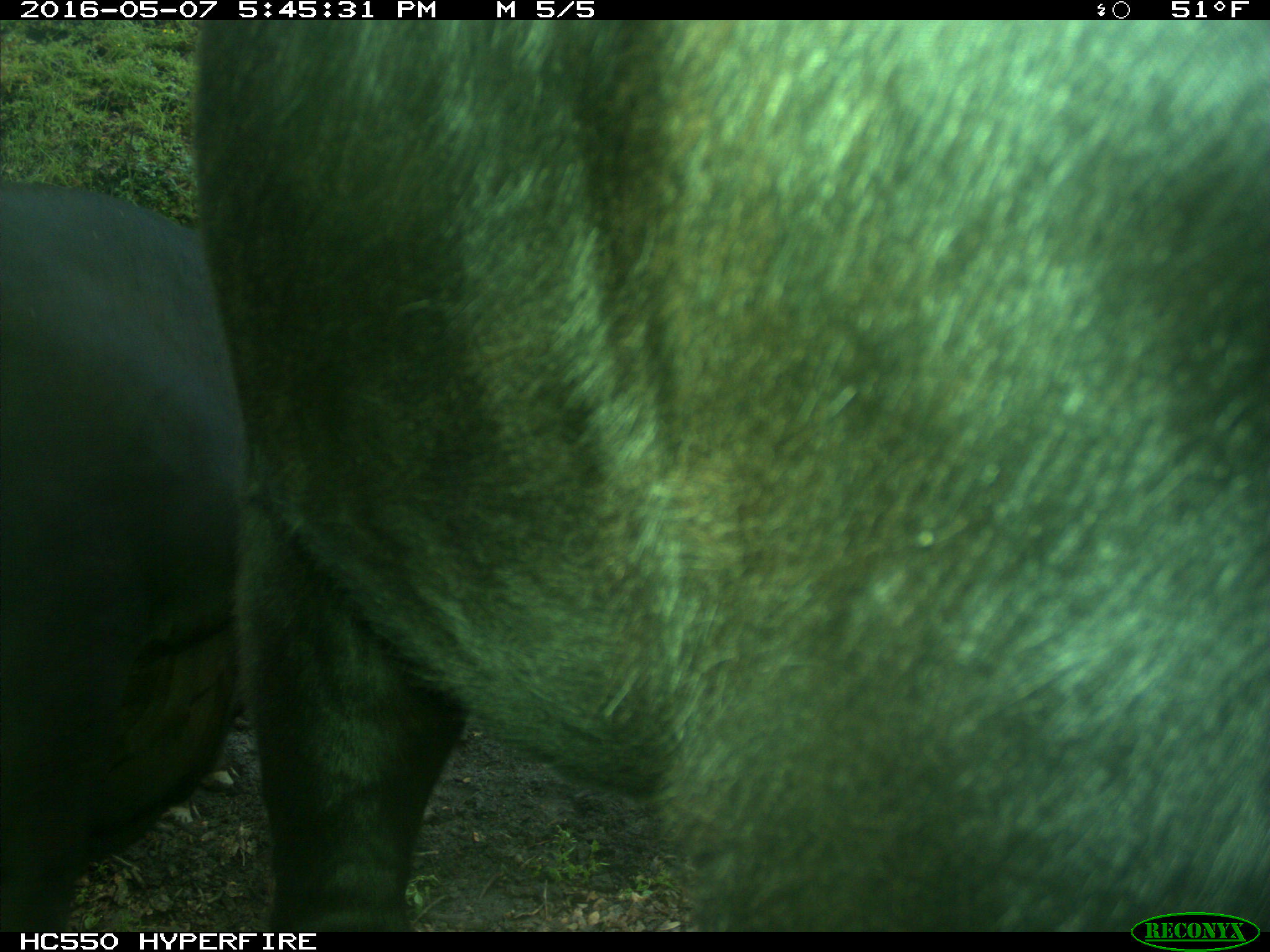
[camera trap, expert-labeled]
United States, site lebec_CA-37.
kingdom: Animalia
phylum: Chordata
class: Mammalia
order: Artiodactyla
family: Bovidae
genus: Bos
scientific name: Bos taurus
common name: domestic cow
Bos taurus (domestic cow).